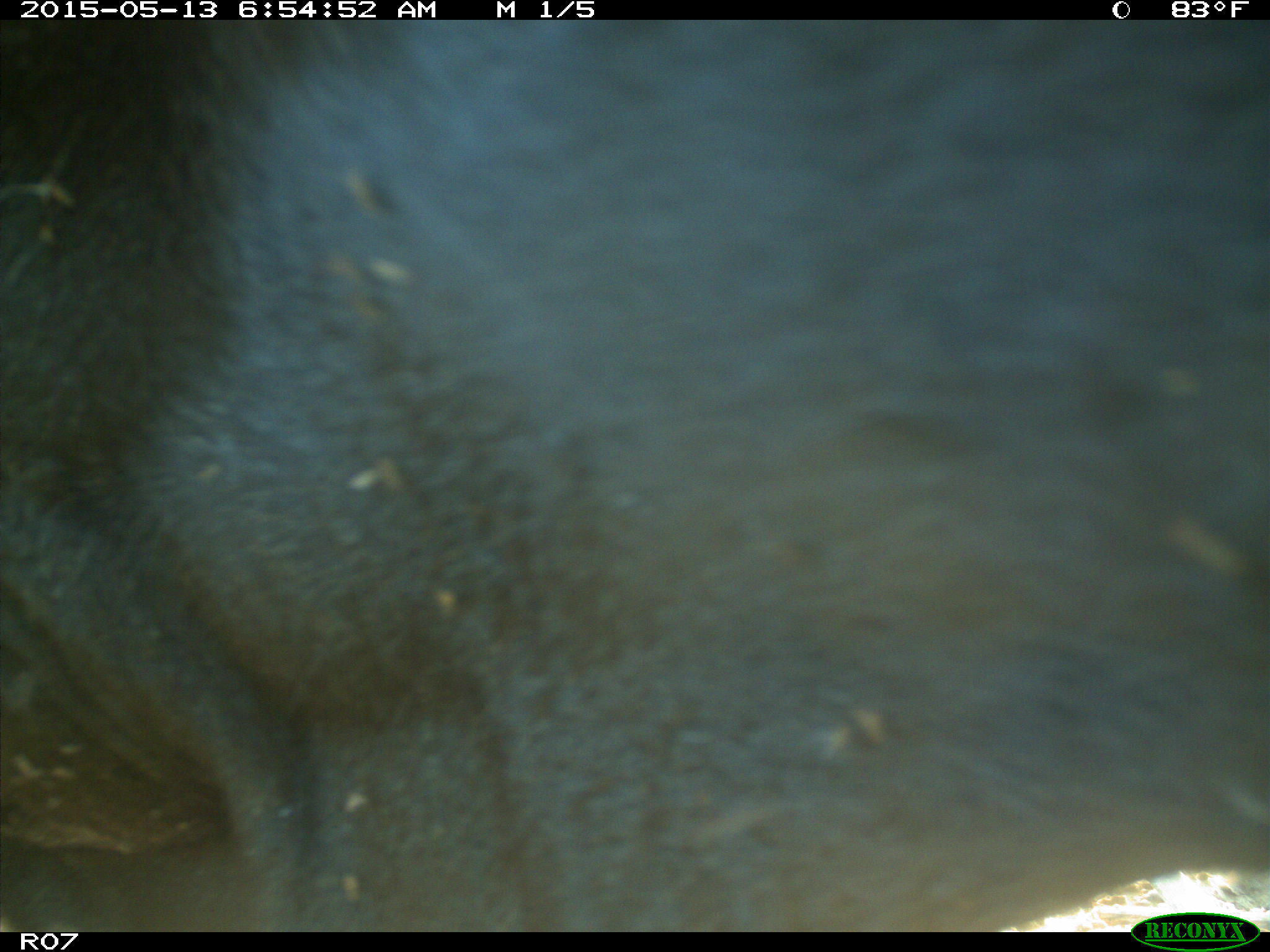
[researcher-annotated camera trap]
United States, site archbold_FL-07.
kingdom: Animalia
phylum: Chordata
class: Mammalia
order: Artiodactyla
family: Bovidae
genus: Bos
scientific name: Bos taurus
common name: domestic cow